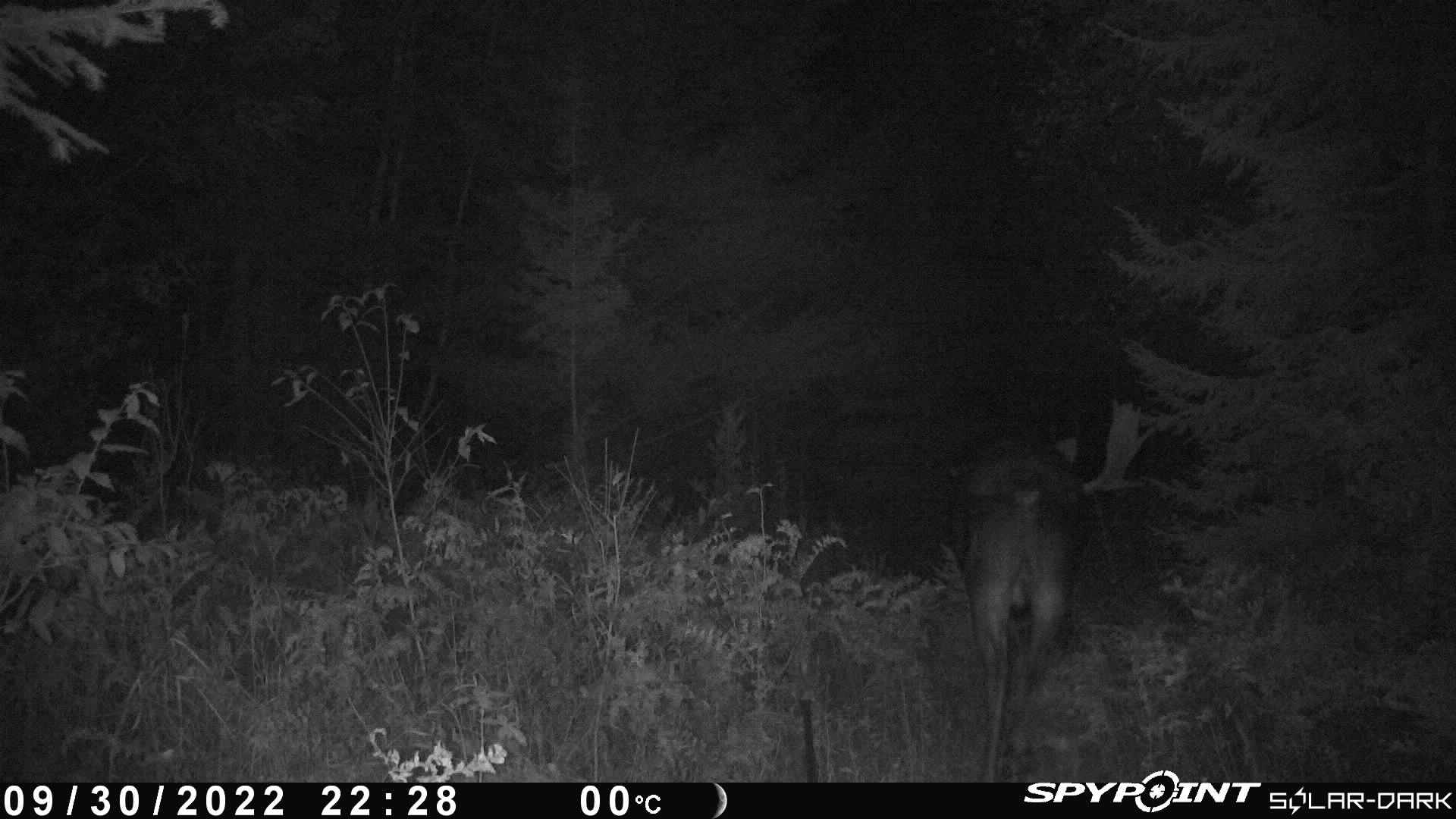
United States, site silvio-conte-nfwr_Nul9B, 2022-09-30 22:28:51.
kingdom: Animalia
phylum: Chordata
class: Mammalia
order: Artiodactyla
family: Cervidae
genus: Alces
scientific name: Alces alces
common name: moose